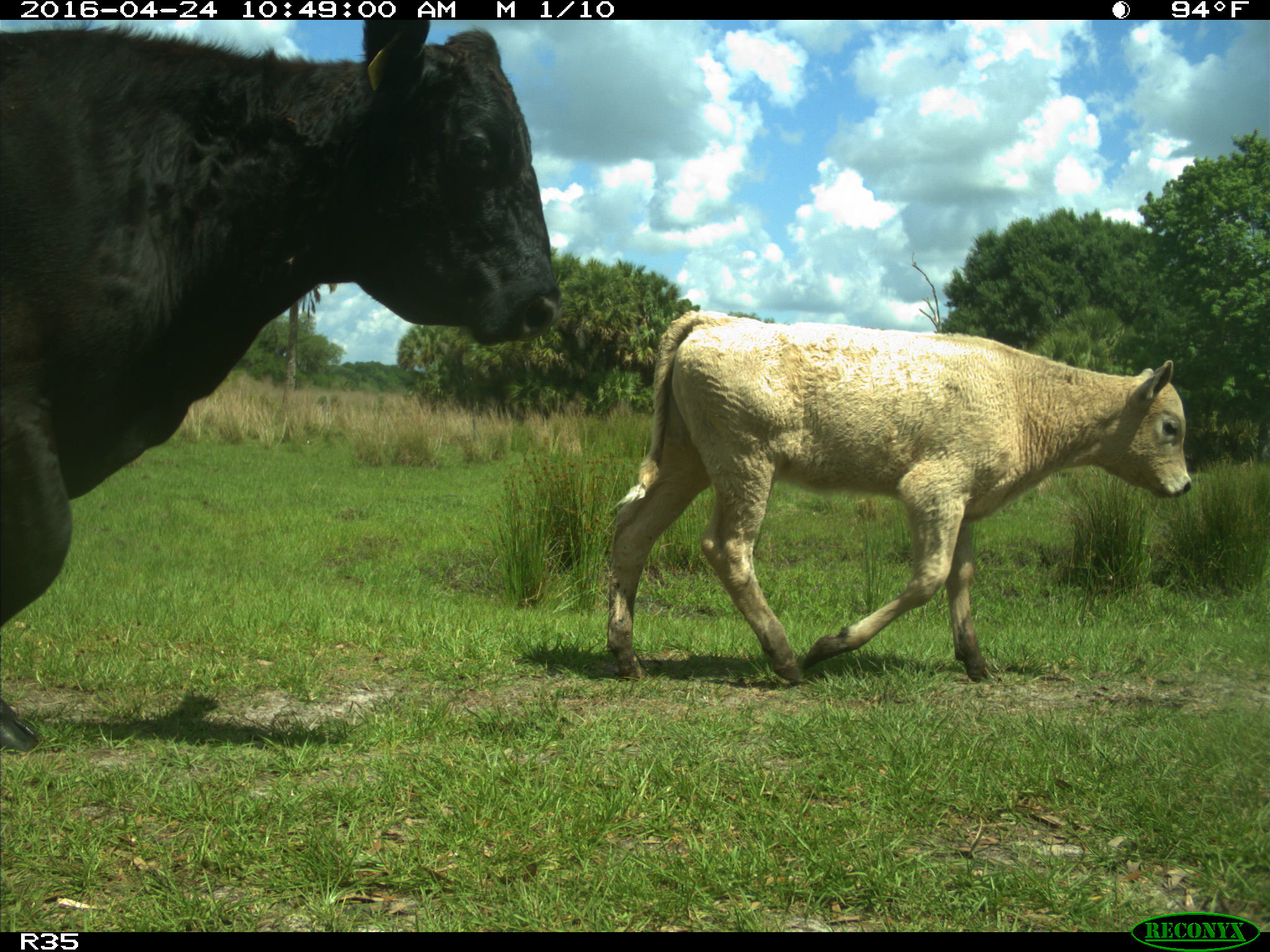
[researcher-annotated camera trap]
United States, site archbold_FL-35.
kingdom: Animalia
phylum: Chordata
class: Mammalia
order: Artiodactyla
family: Bovidae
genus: Bos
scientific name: Bos taurus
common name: domestic cow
Bos taurus (domestic cow).